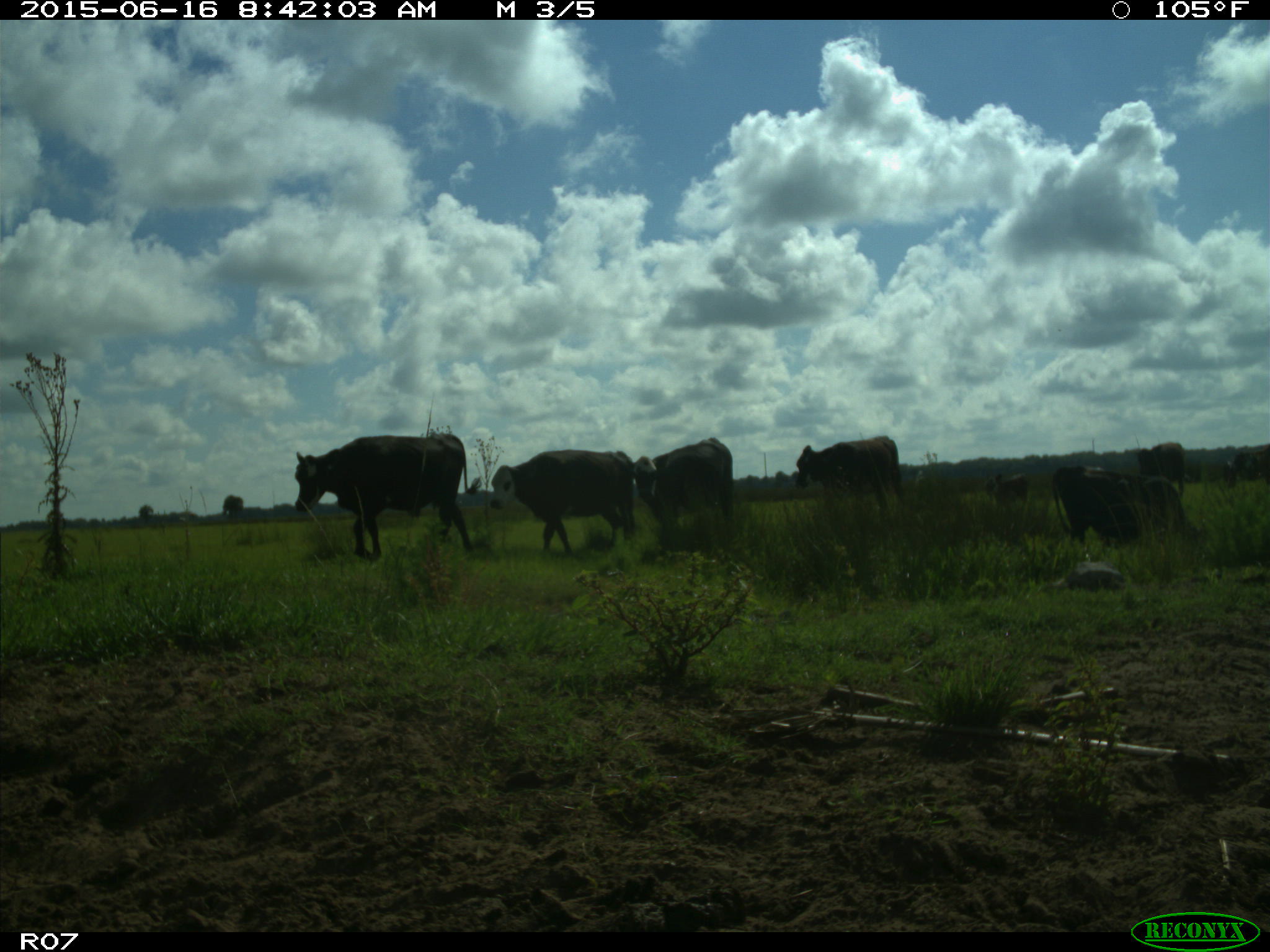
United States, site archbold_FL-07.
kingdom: Animalia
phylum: Chordata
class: Mammalia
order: Artiodactyla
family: Bovidae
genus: Bos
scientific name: Bos taurus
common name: domestic cow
Bos taurus (domestic cow).